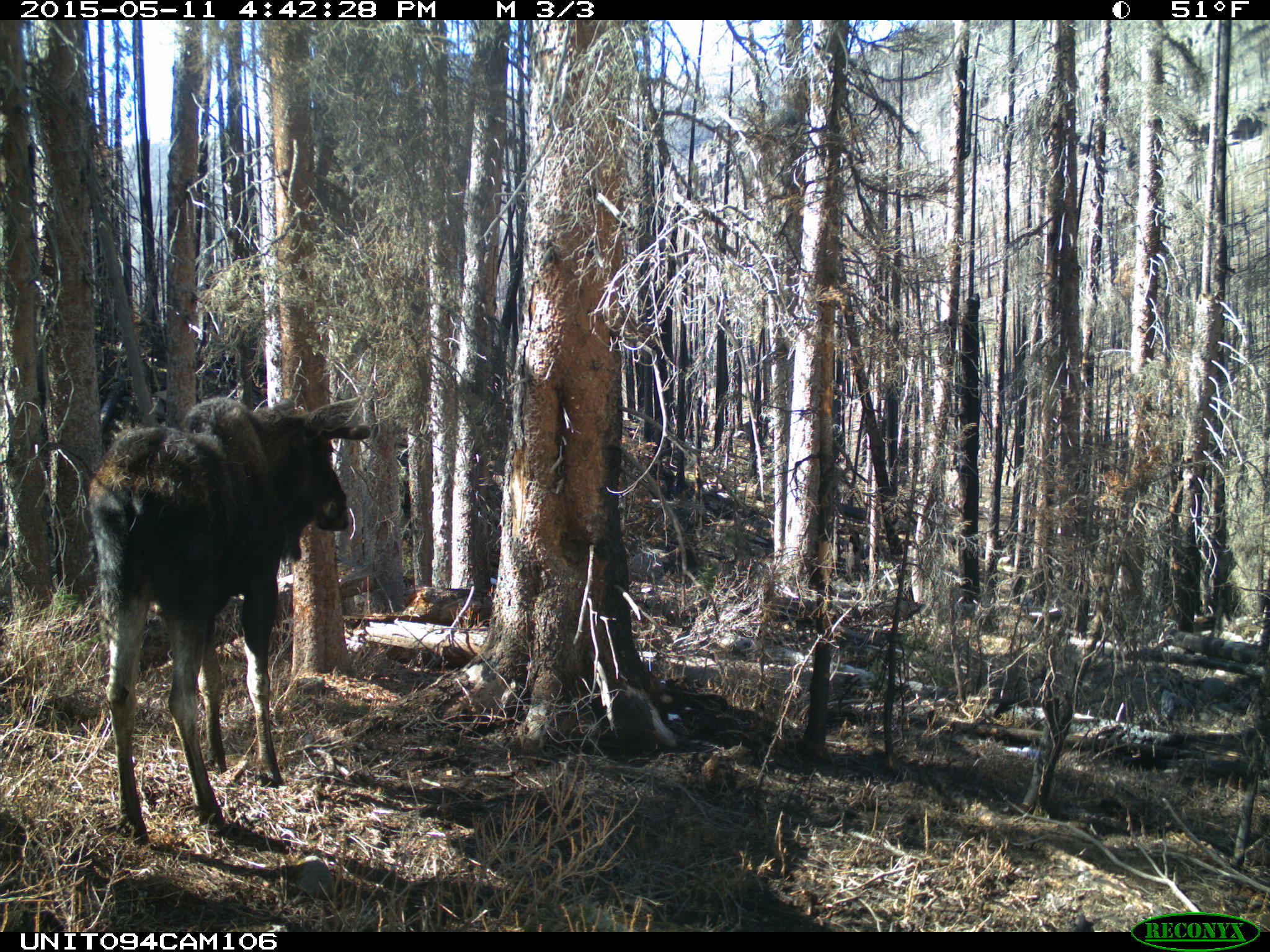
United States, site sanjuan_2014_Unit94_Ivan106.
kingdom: Animalia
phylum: Chordata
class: Mammalia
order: Artiodactyla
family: Cervidae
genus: Alces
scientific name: Alces alces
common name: moose